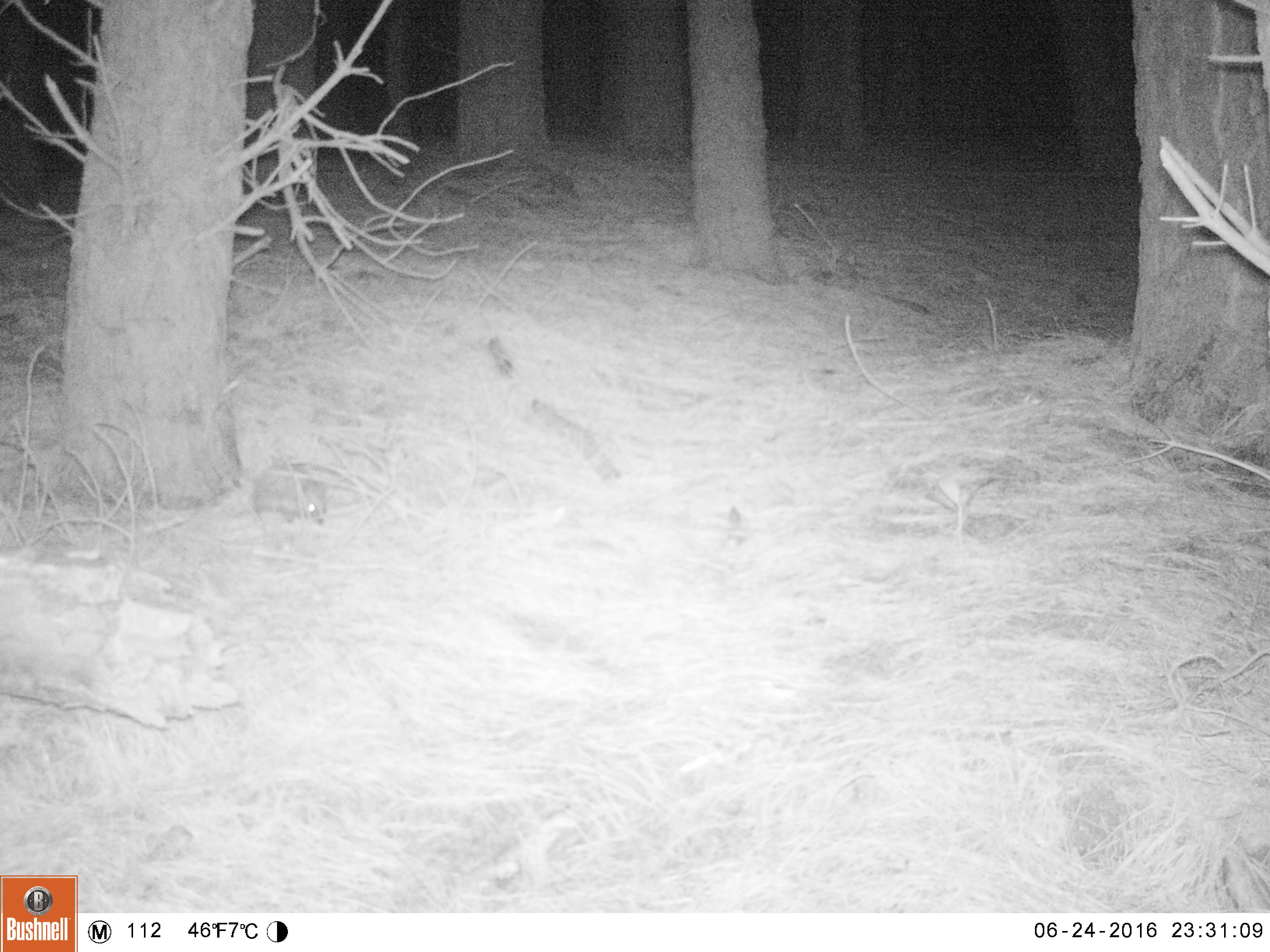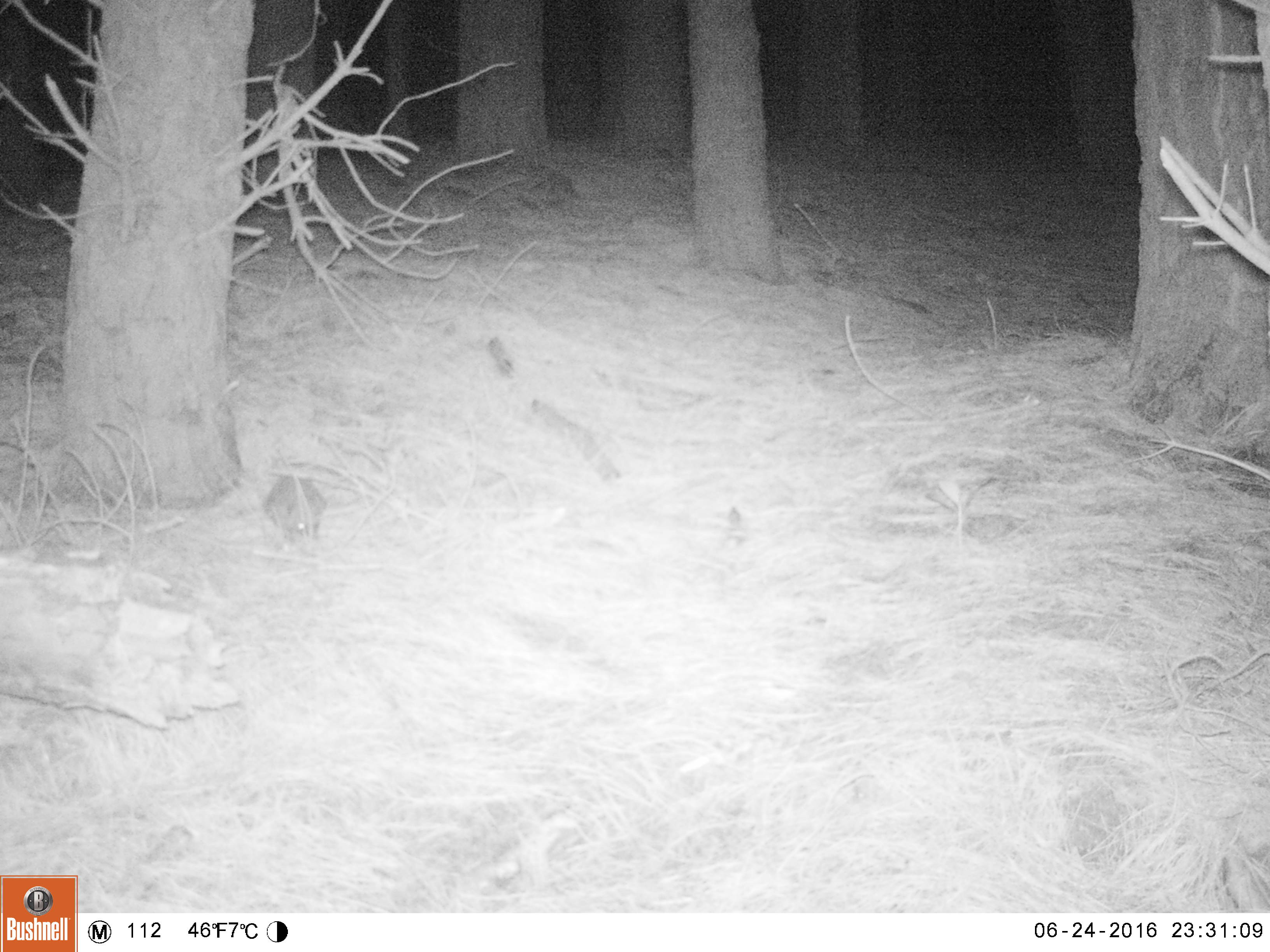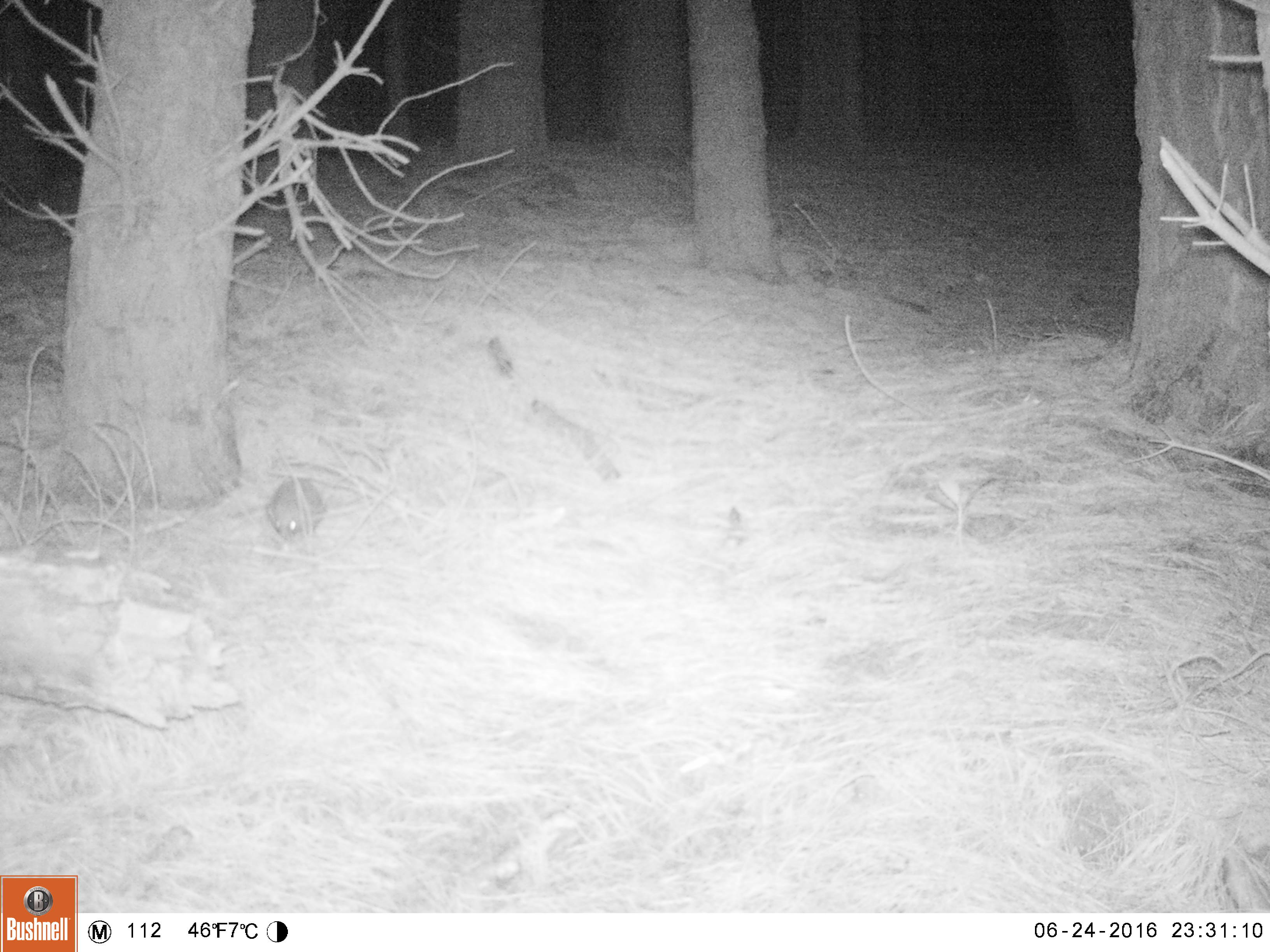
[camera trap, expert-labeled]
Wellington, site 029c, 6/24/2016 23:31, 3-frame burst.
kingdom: Animalia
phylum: Chordata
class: Mammalia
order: Eulipotyphla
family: Erinaceidae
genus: Erinaceus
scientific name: Erinaceus europaeus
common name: hedgehog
Hedgehog (Erinaceus europaeus).